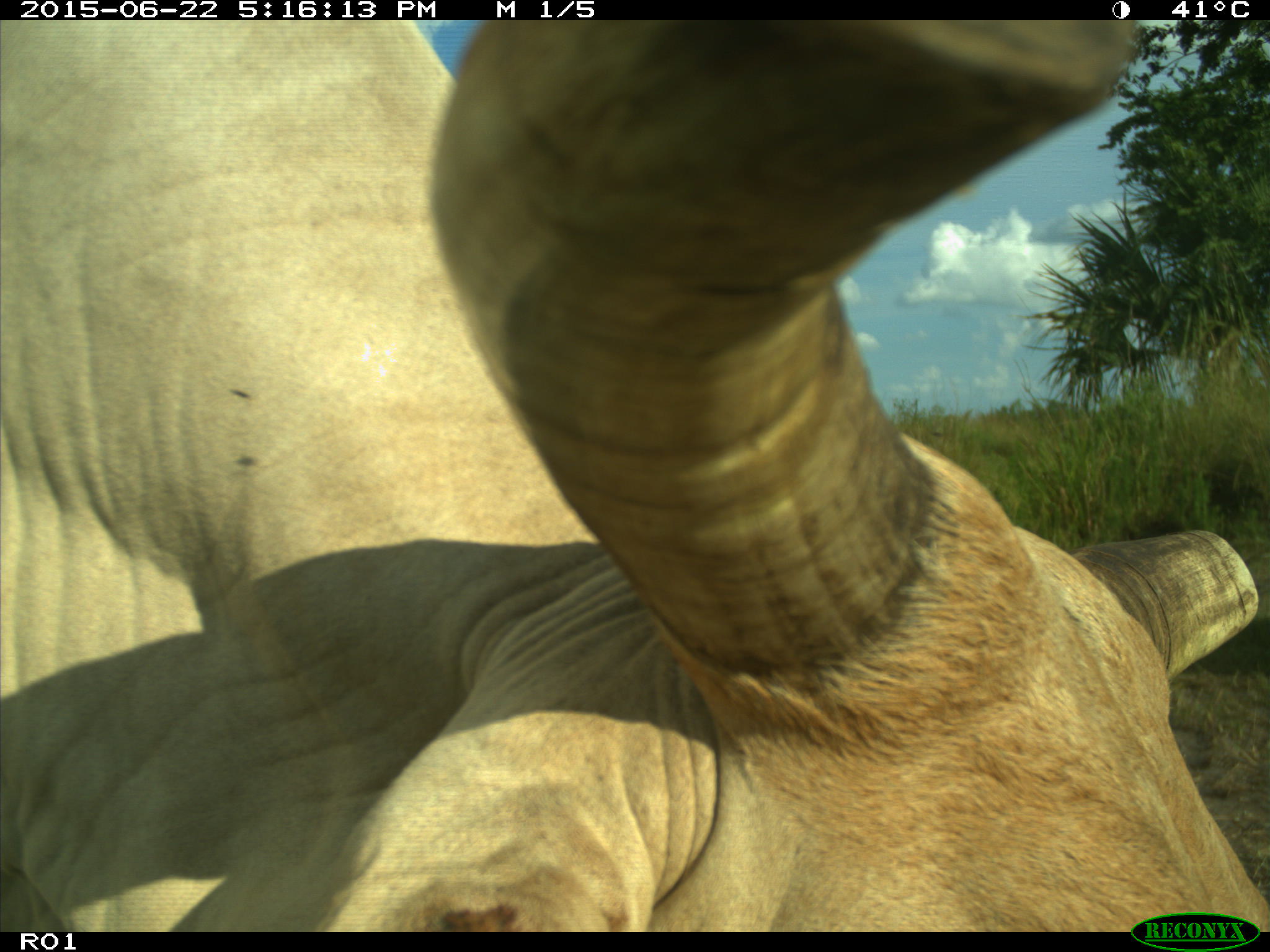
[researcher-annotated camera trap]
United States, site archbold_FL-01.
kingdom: Animalia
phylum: Chordata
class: Mammalia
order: Artiodactyla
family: Bovidae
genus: Bos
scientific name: Bos taurus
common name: domestic cow